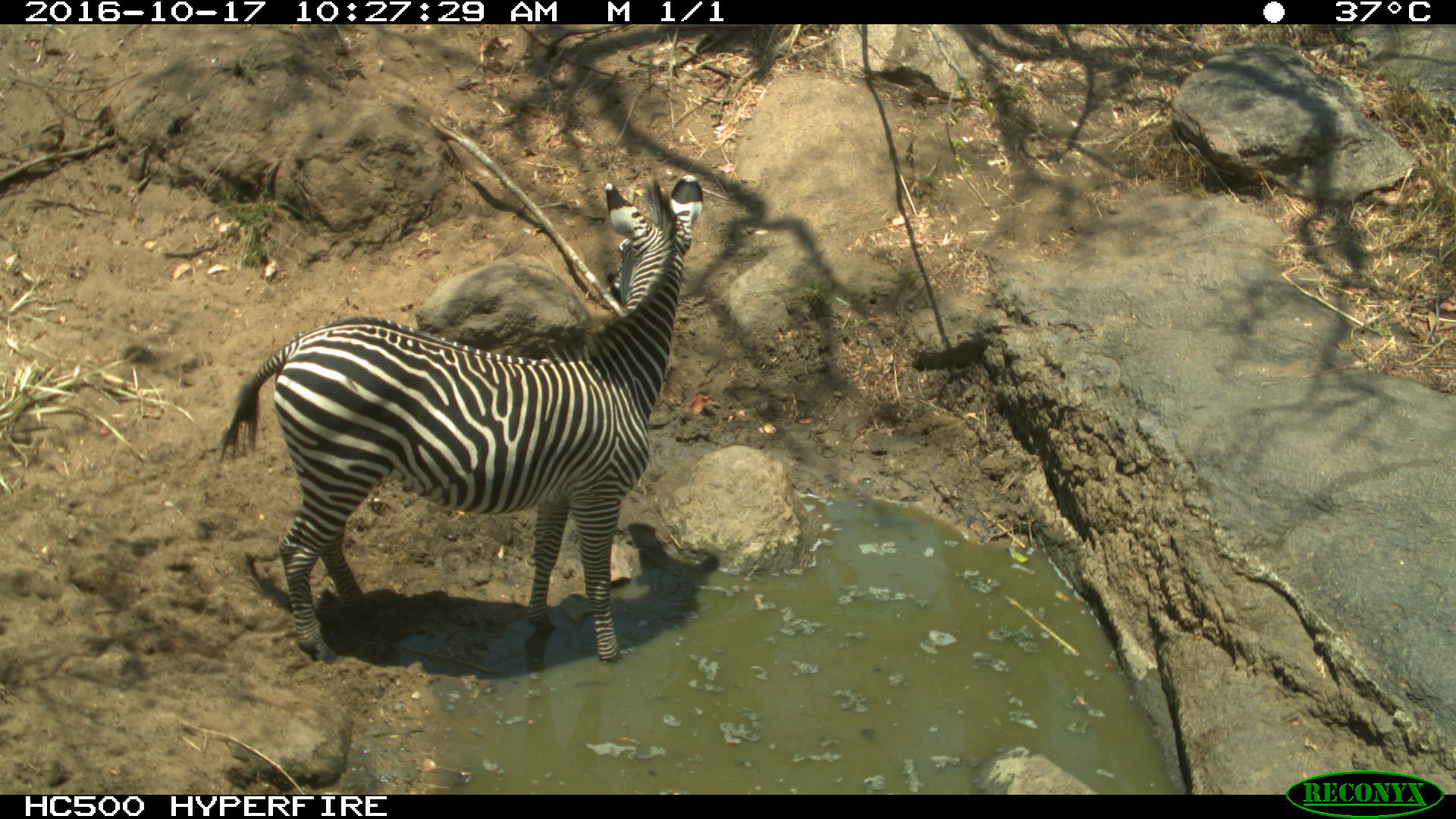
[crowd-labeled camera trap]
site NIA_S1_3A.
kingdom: Animalia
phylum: Chordata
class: Mammalia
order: Perissodactyla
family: Equidae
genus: Equus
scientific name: Equus quagga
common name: plains zebra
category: zebraplains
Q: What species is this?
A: Zebraplains (plains zebra) (Equus quagga).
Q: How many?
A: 1.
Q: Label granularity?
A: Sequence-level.